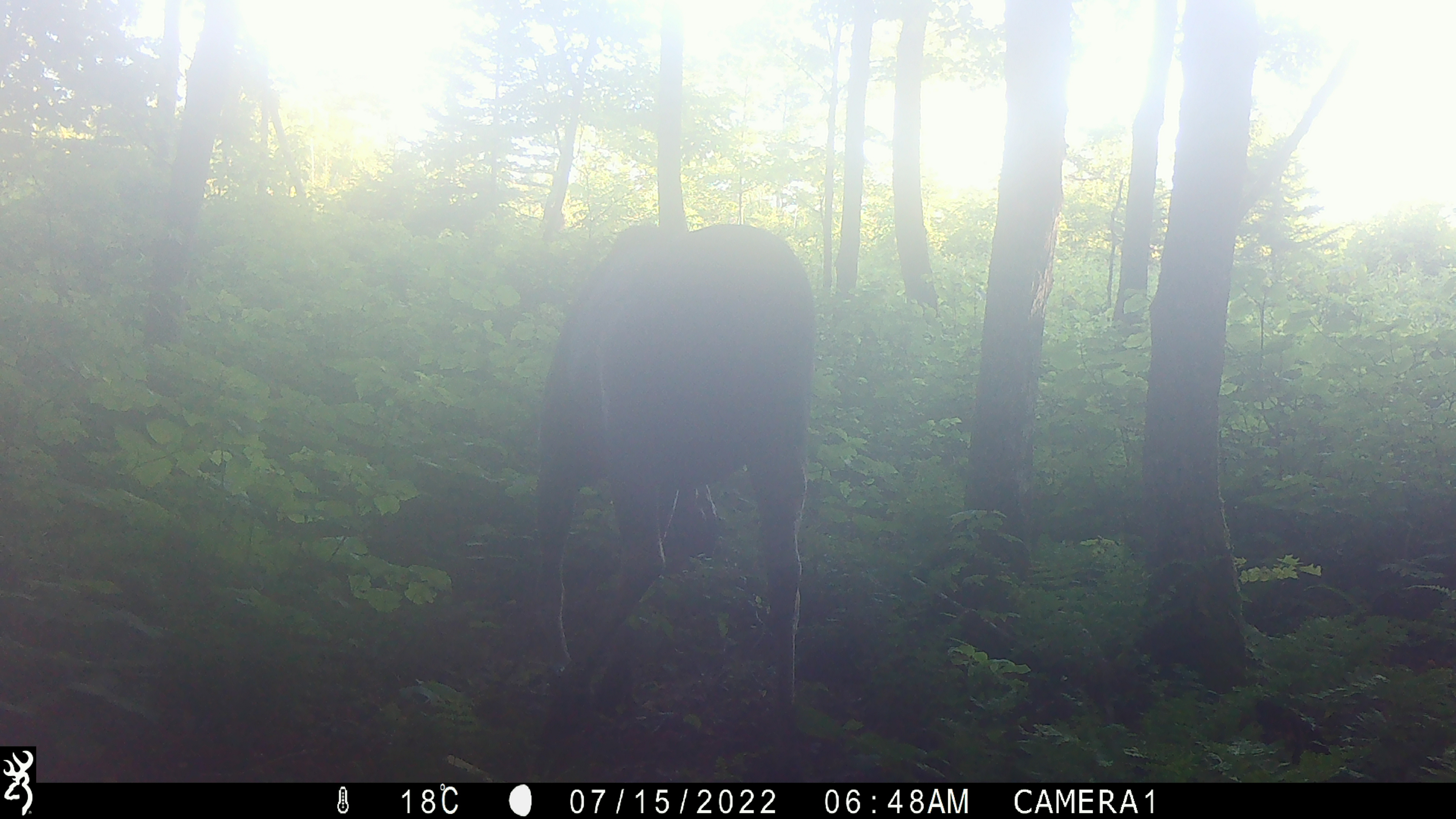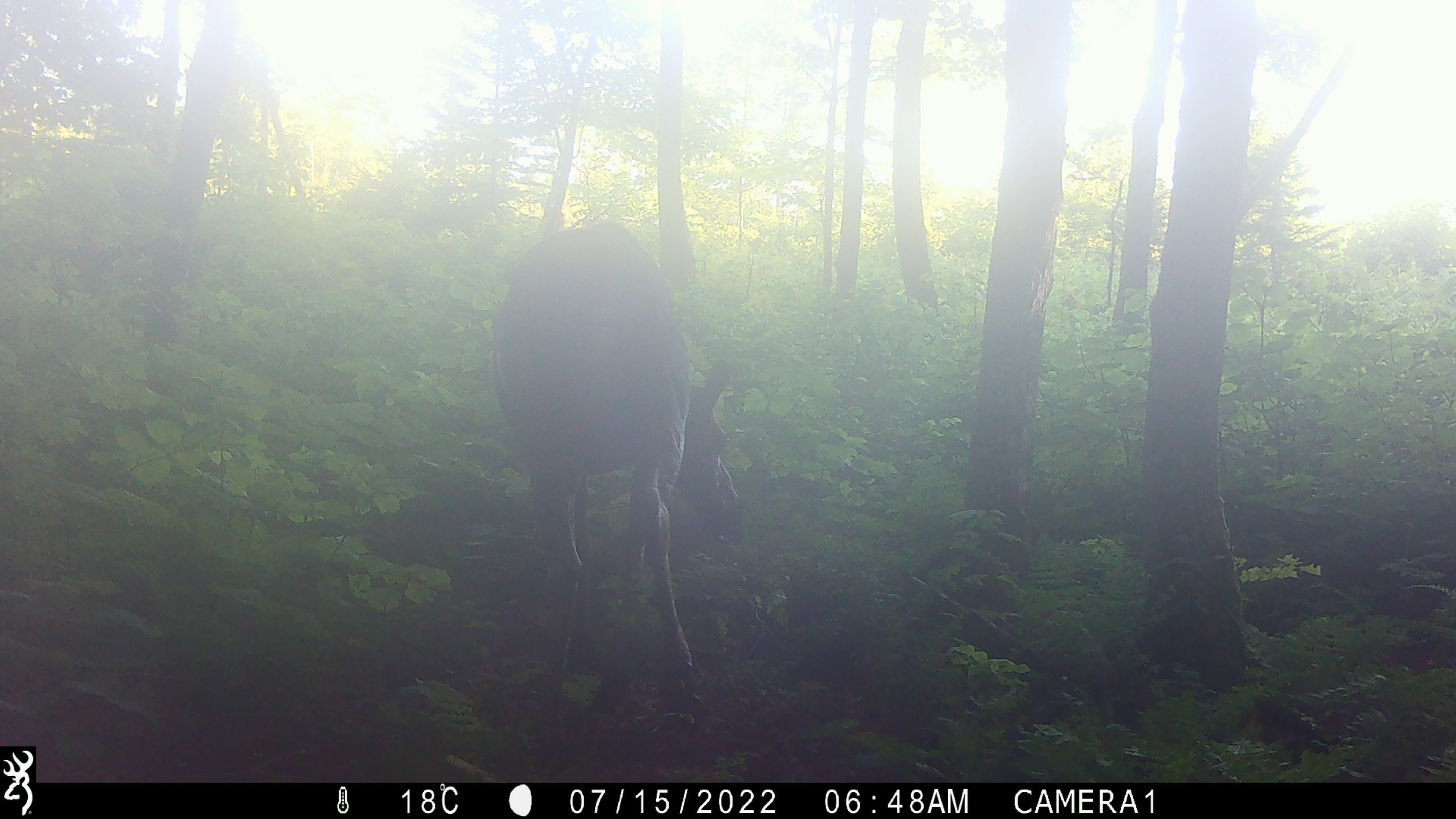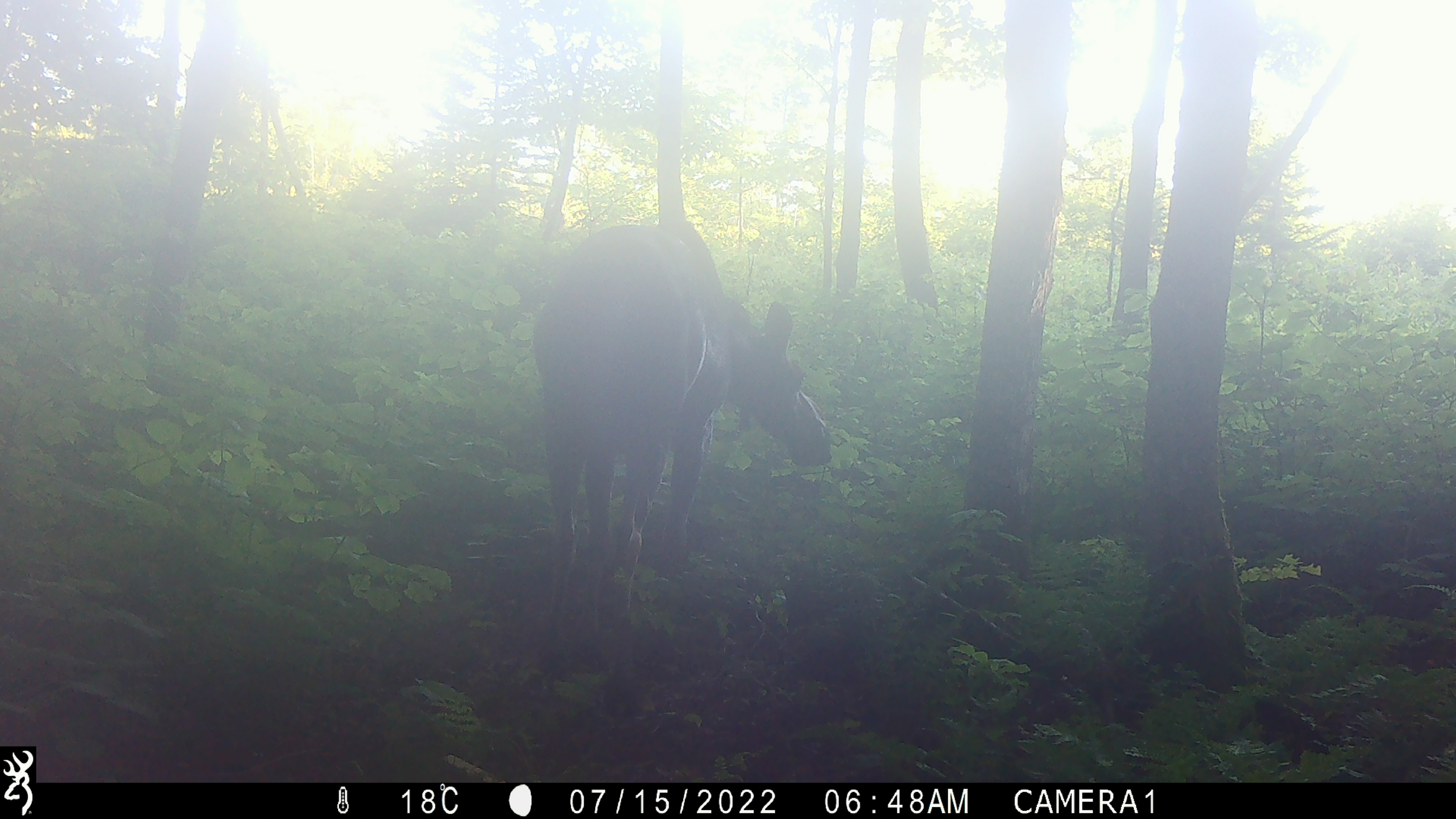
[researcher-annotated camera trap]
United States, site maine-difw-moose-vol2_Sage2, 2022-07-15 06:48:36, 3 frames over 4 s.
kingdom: Animalia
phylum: Chordata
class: Mammalia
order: Artiodactyla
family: Cervidae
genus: Alces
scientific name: Alces alces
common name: moose